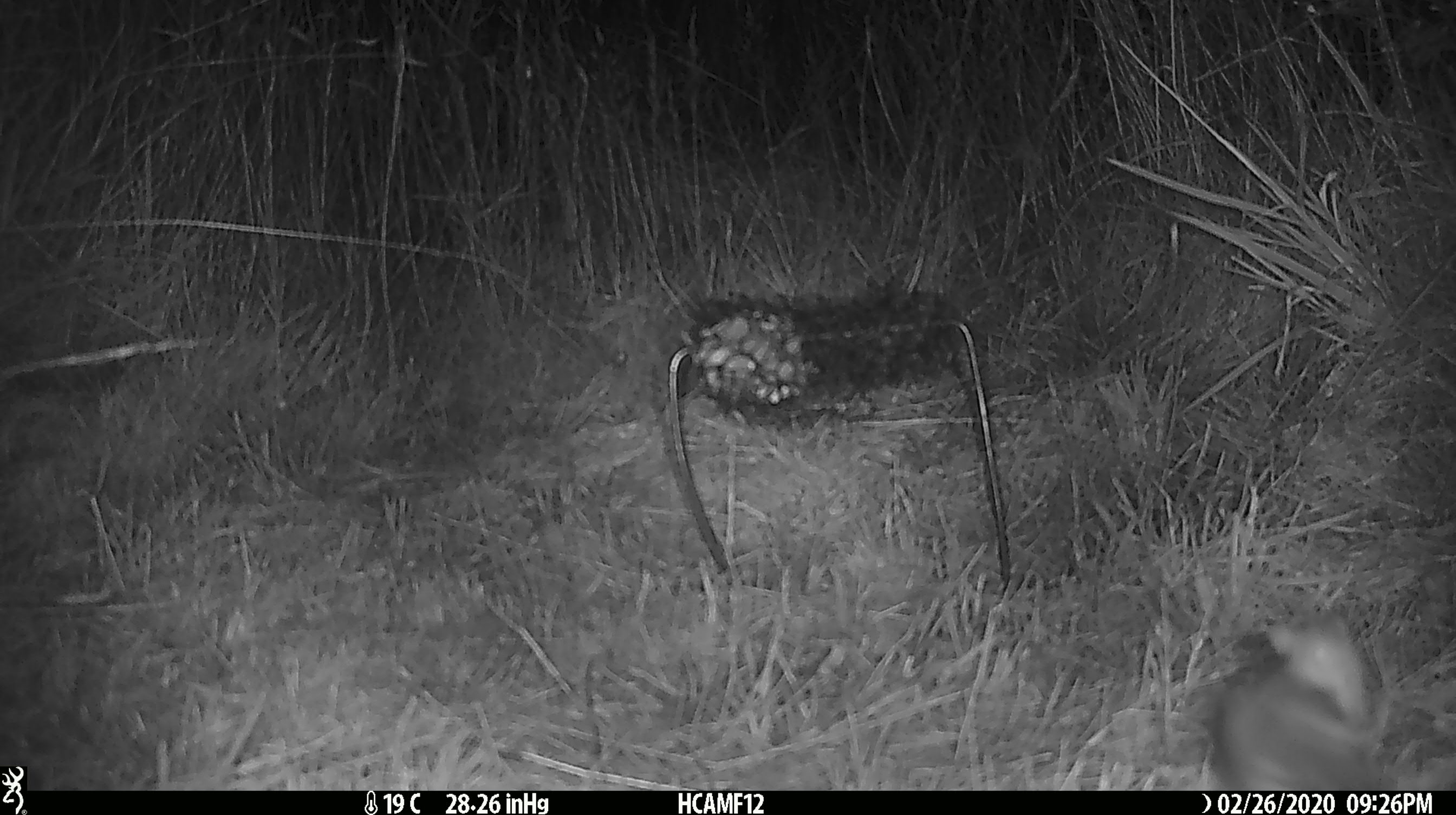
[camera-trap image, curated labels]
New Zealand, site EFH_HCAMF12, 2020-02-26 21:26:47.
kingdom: Animalia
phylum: Chordata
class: Mammalia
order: Rodentia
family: Muridae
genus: Mus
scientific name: Mus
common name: mouse